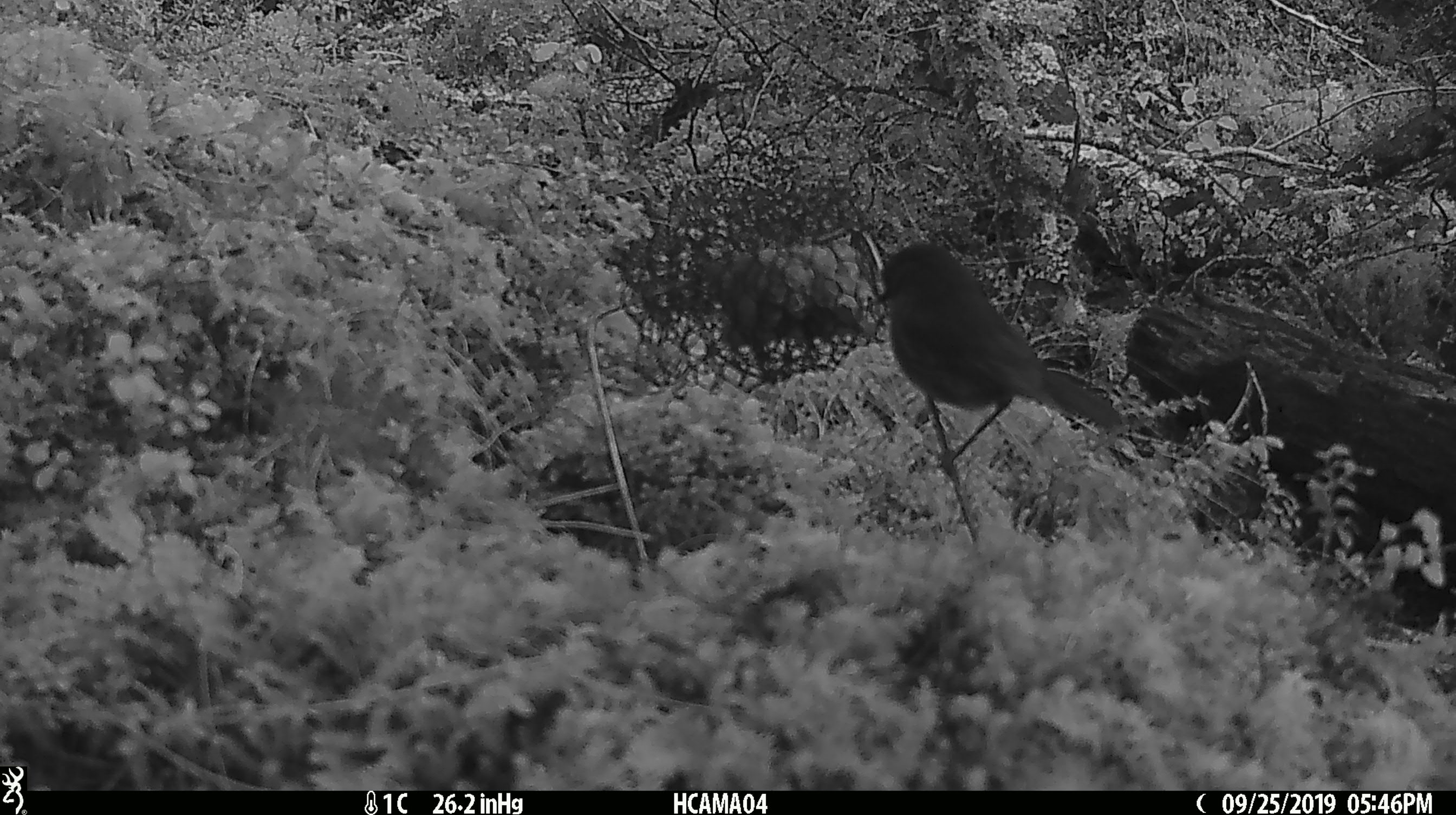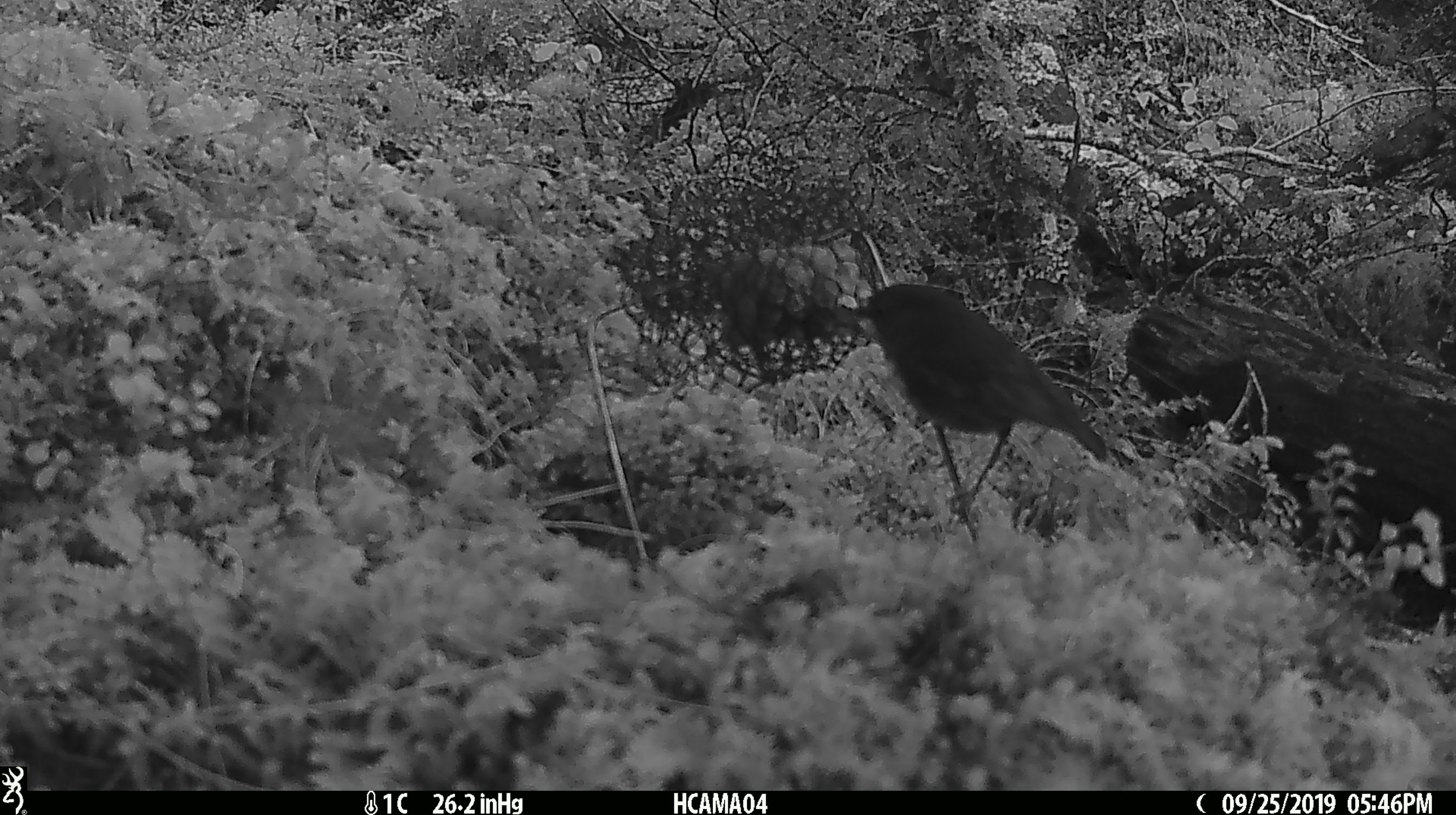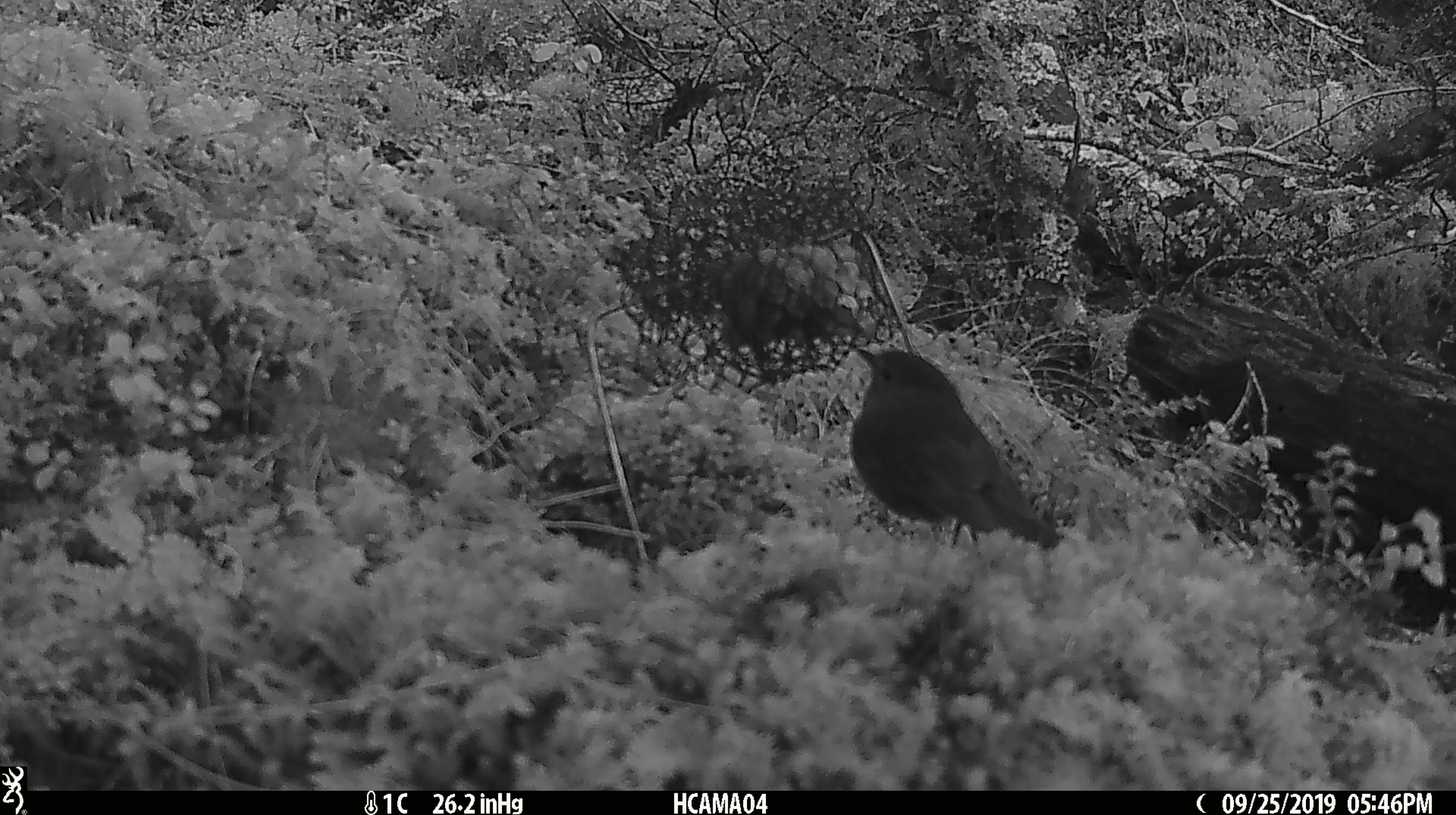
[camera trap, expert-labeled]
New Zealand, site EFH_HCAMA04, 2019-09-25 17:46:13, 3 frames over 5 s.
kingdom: Animalia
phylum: Chordata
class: Aves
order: Passeriformes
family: Petroicidae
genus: Petroica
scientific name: Petroica australis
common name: new zealand robin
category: robin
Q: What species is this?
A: Robin (new zealand robin) (Petroica australis).